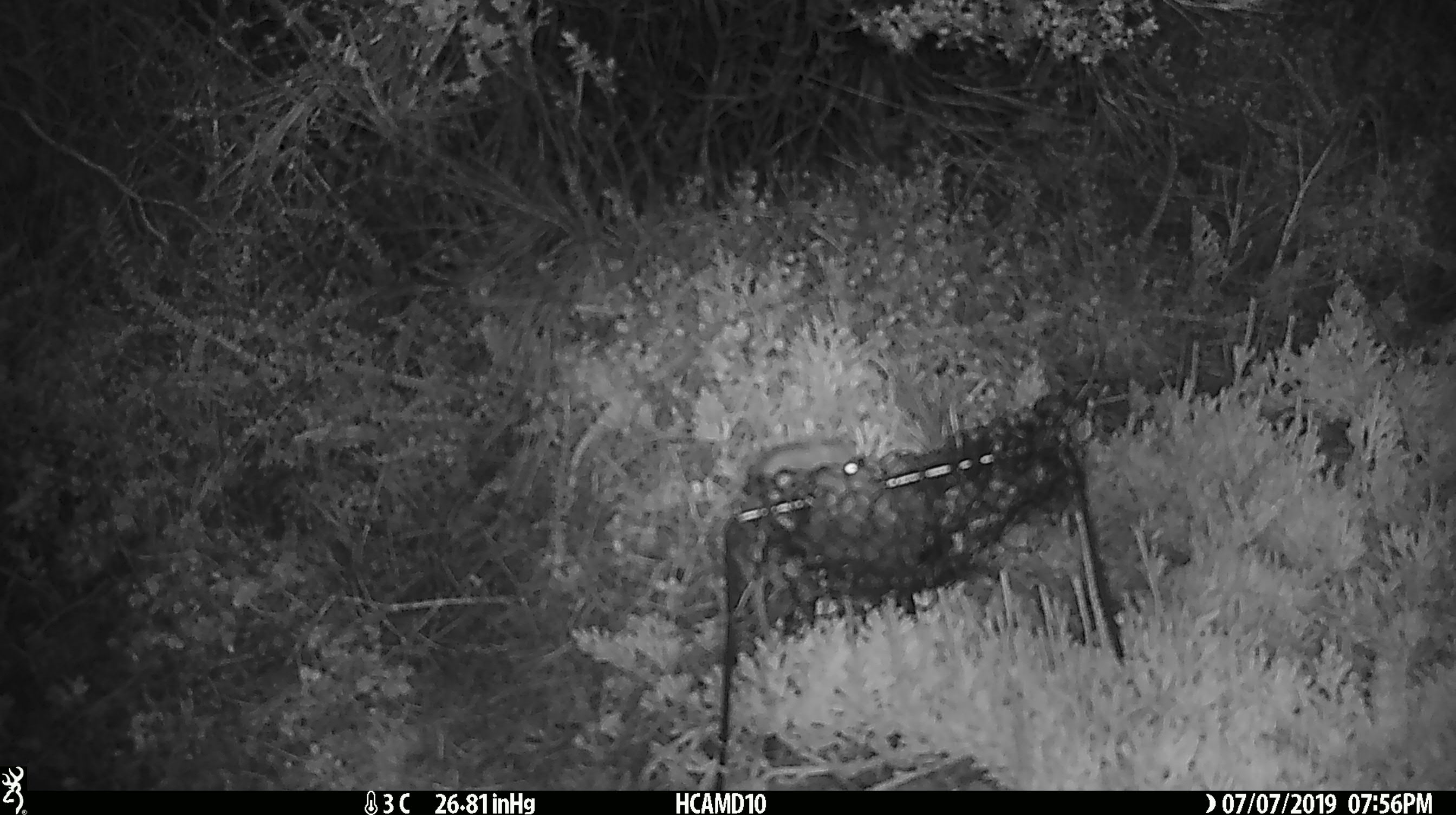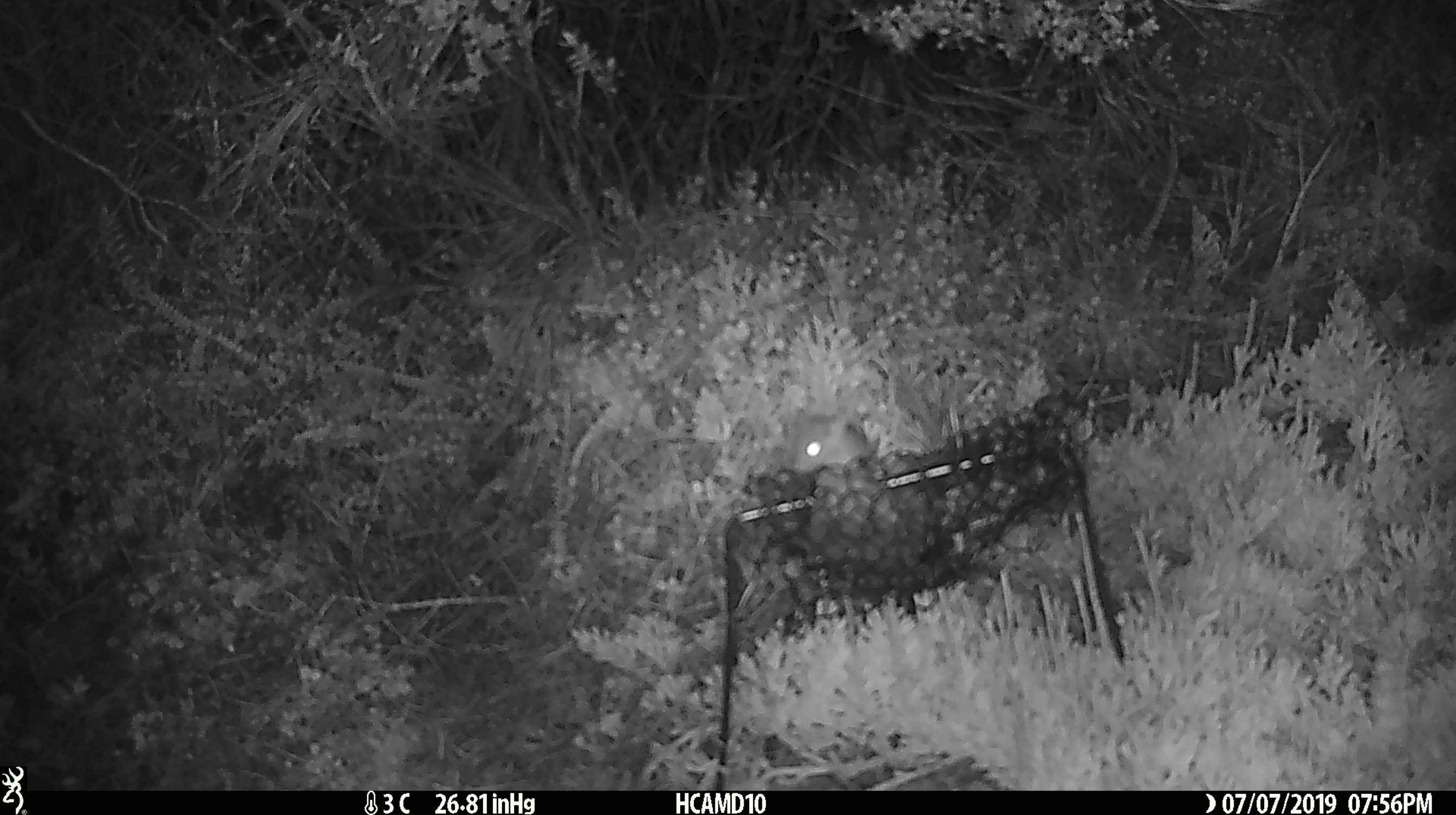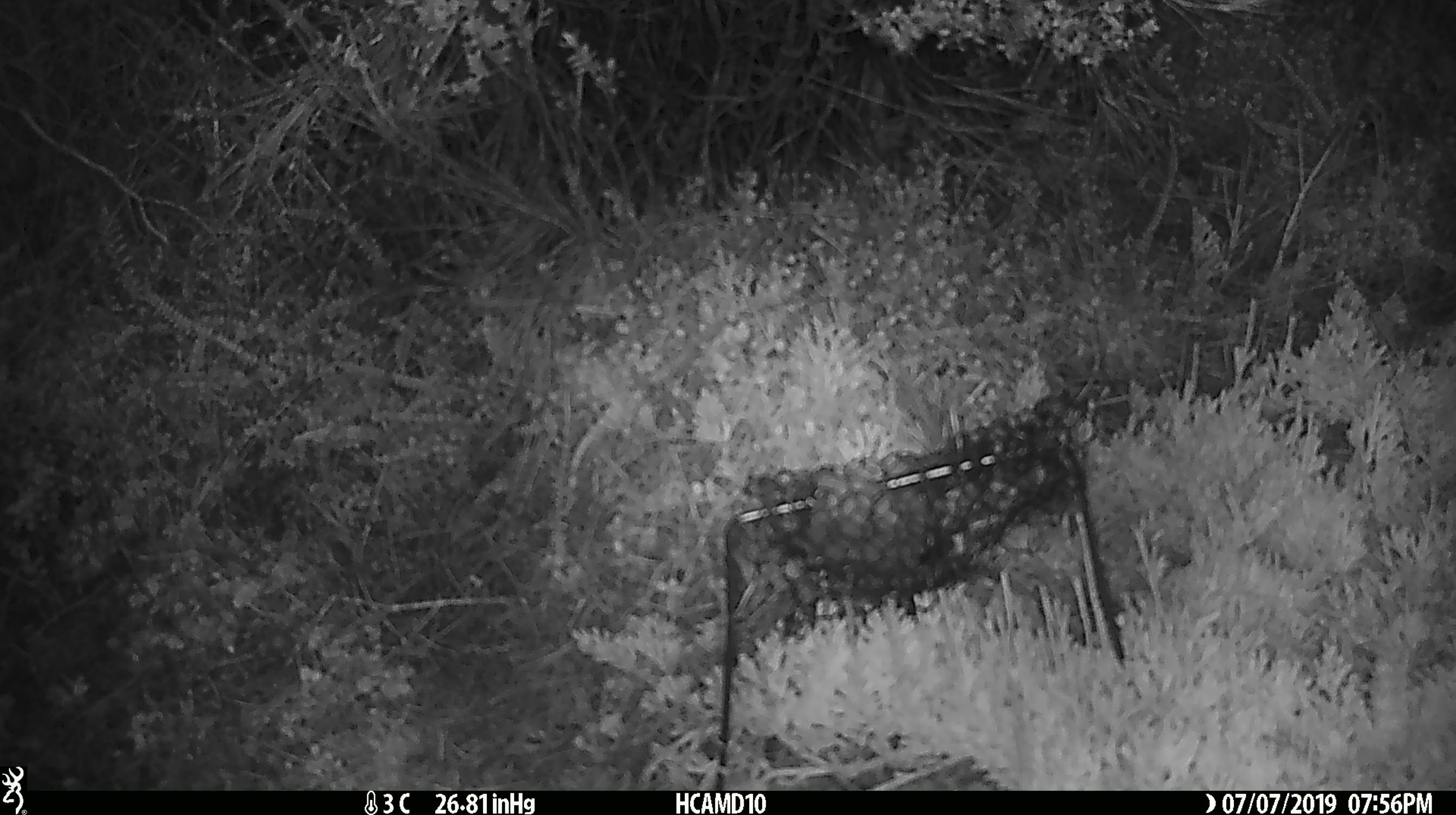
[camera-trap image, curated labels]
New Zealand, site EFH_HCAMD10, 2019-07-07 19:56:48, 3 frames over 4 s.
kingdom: Animalia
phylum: Chordata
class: Mammalia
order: Rodentia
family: Muridae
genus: Mus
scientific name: Mus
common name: mouse